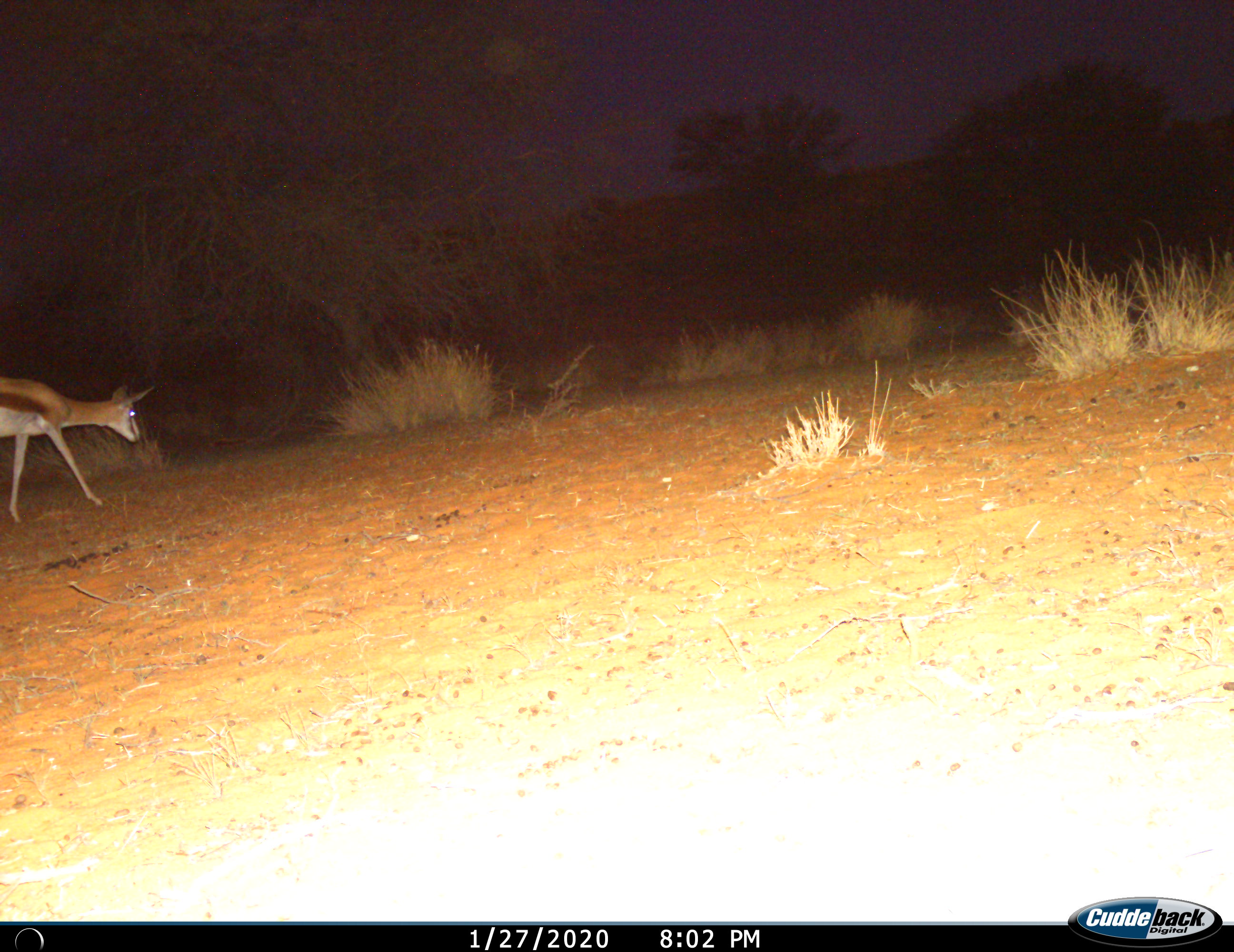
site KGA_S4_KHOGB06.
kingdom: Animalia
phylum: Chordata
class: Mammalia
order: Artiodactyla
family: Bovidae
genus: Antidorcas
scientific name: Antidorcas marsupialis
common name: springbok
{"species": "springbok (Antidorcas marsupialis)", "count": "1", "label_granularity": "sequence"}